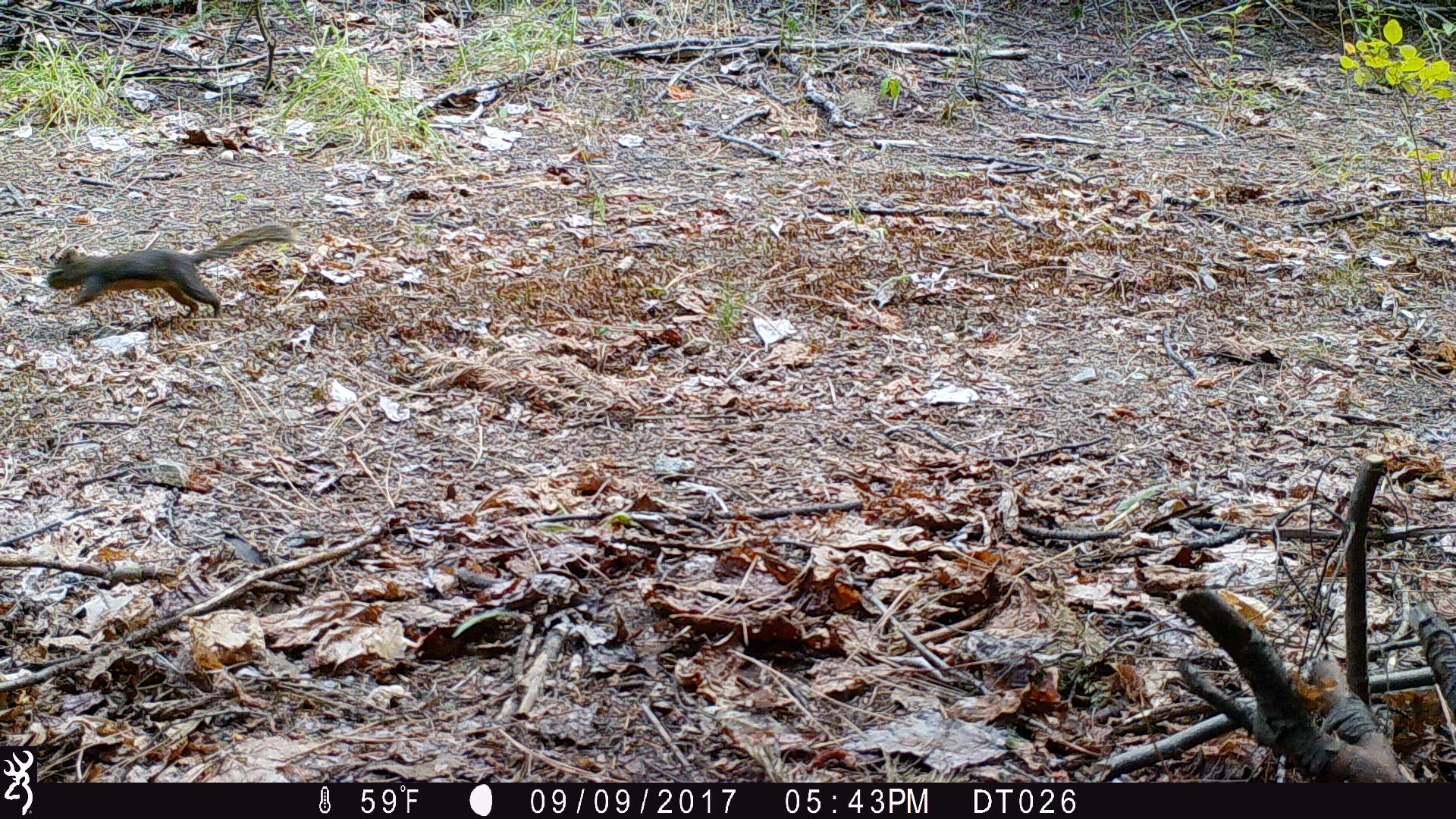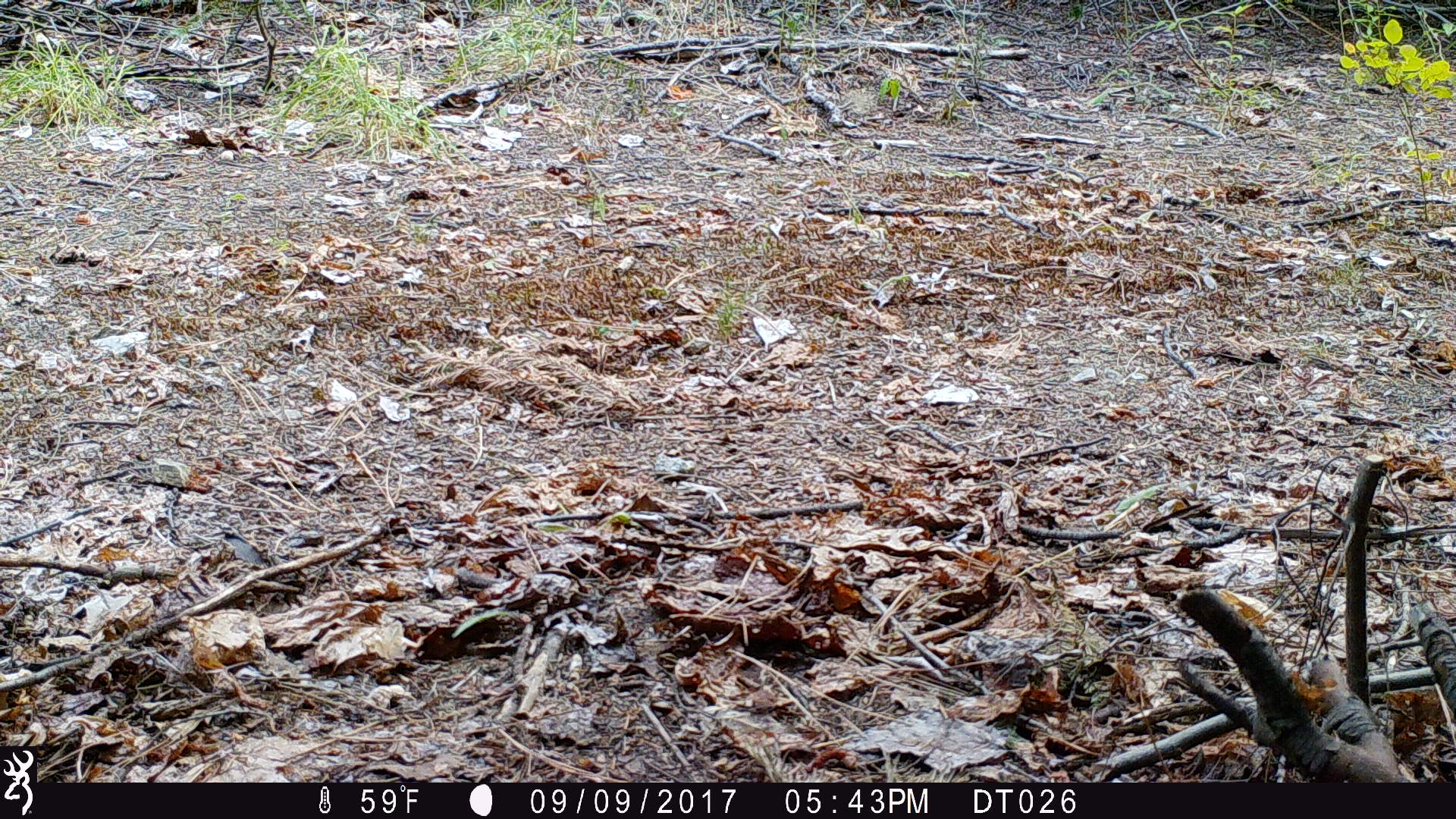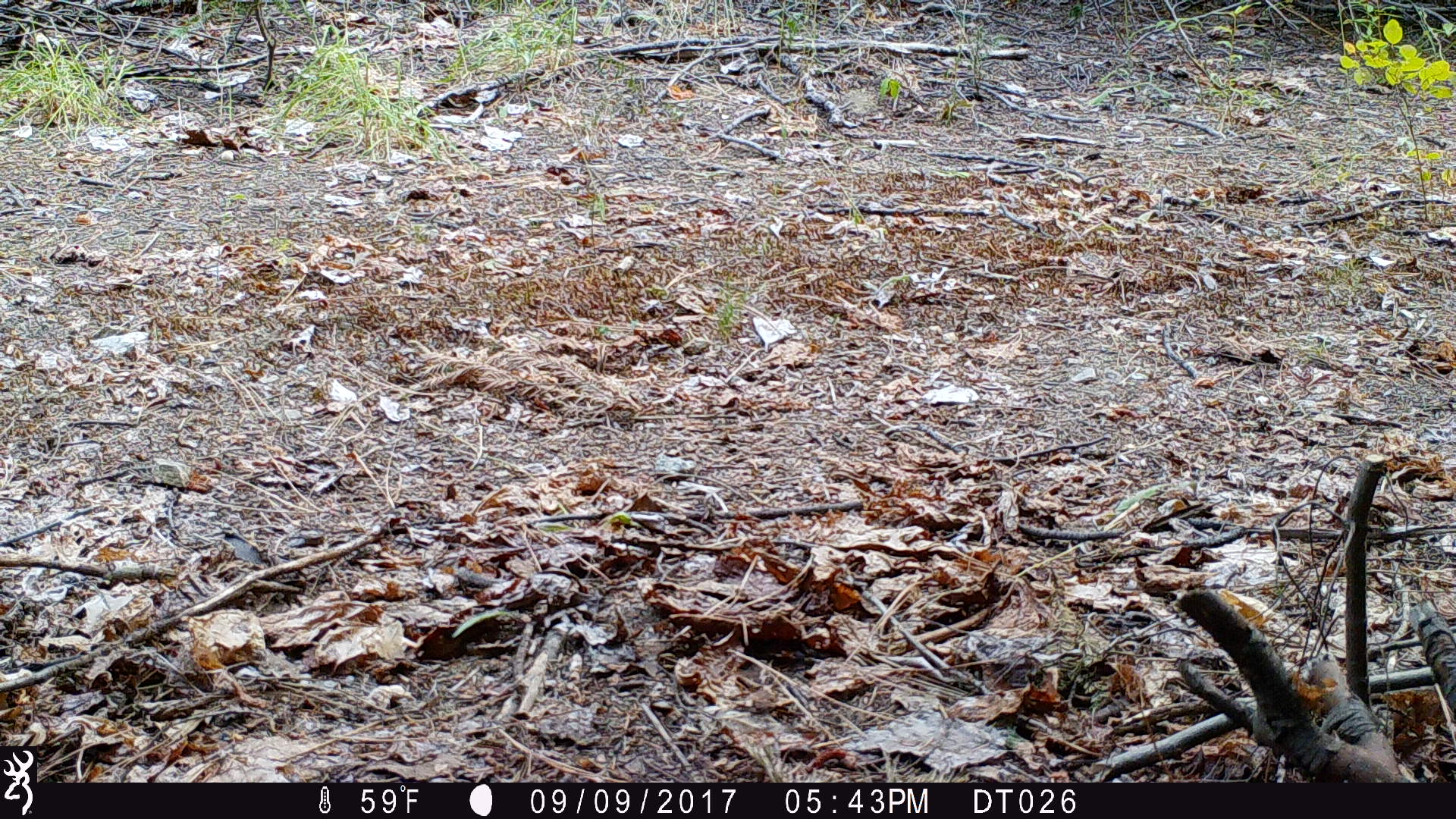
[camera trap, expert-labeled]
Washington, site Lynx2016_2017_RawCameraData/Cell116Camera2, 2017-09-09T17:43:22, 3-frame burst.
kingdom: Animalia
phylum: Chordata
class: Mammalia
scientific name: Mammalia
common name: small mammal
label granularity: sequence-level